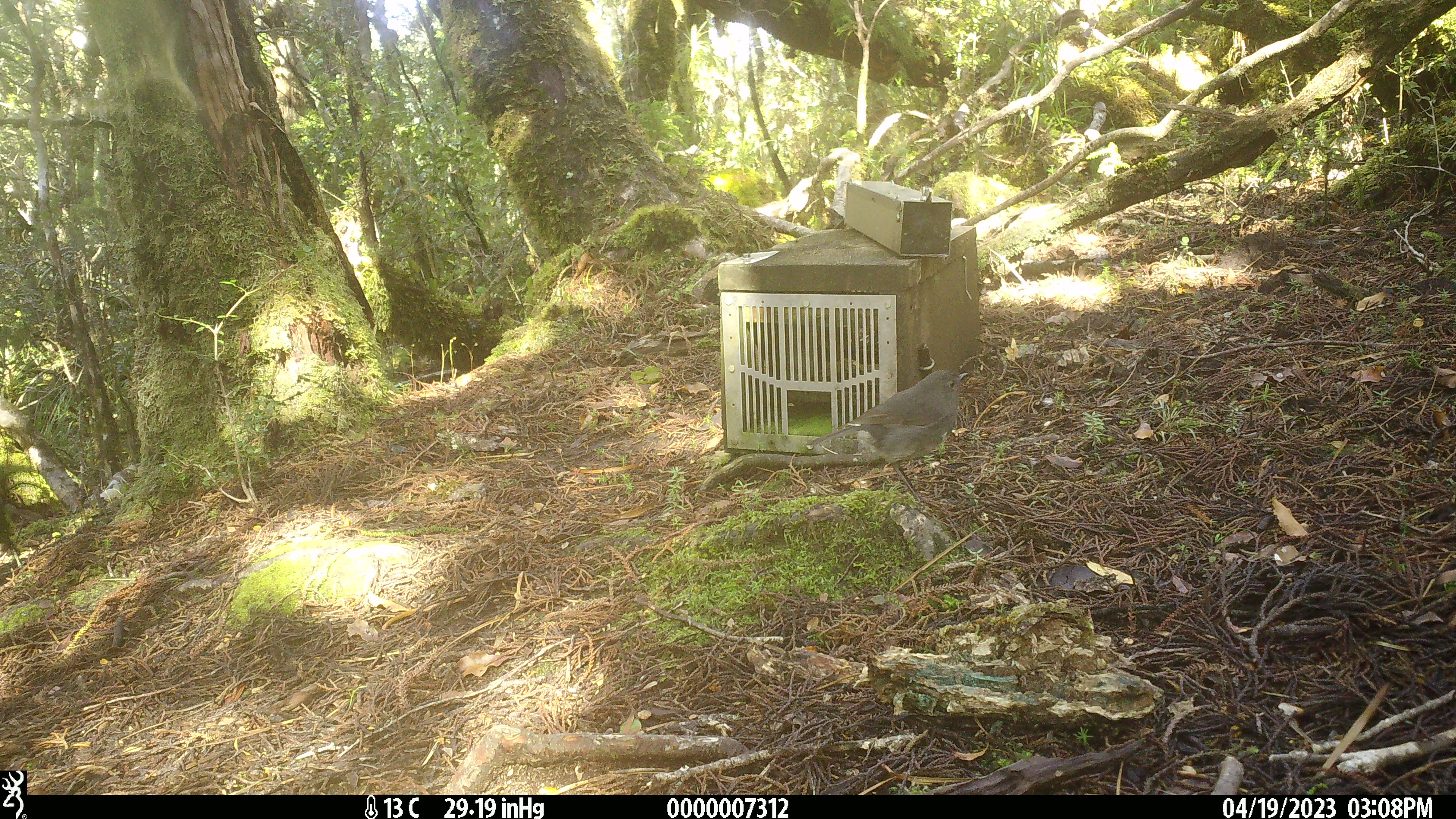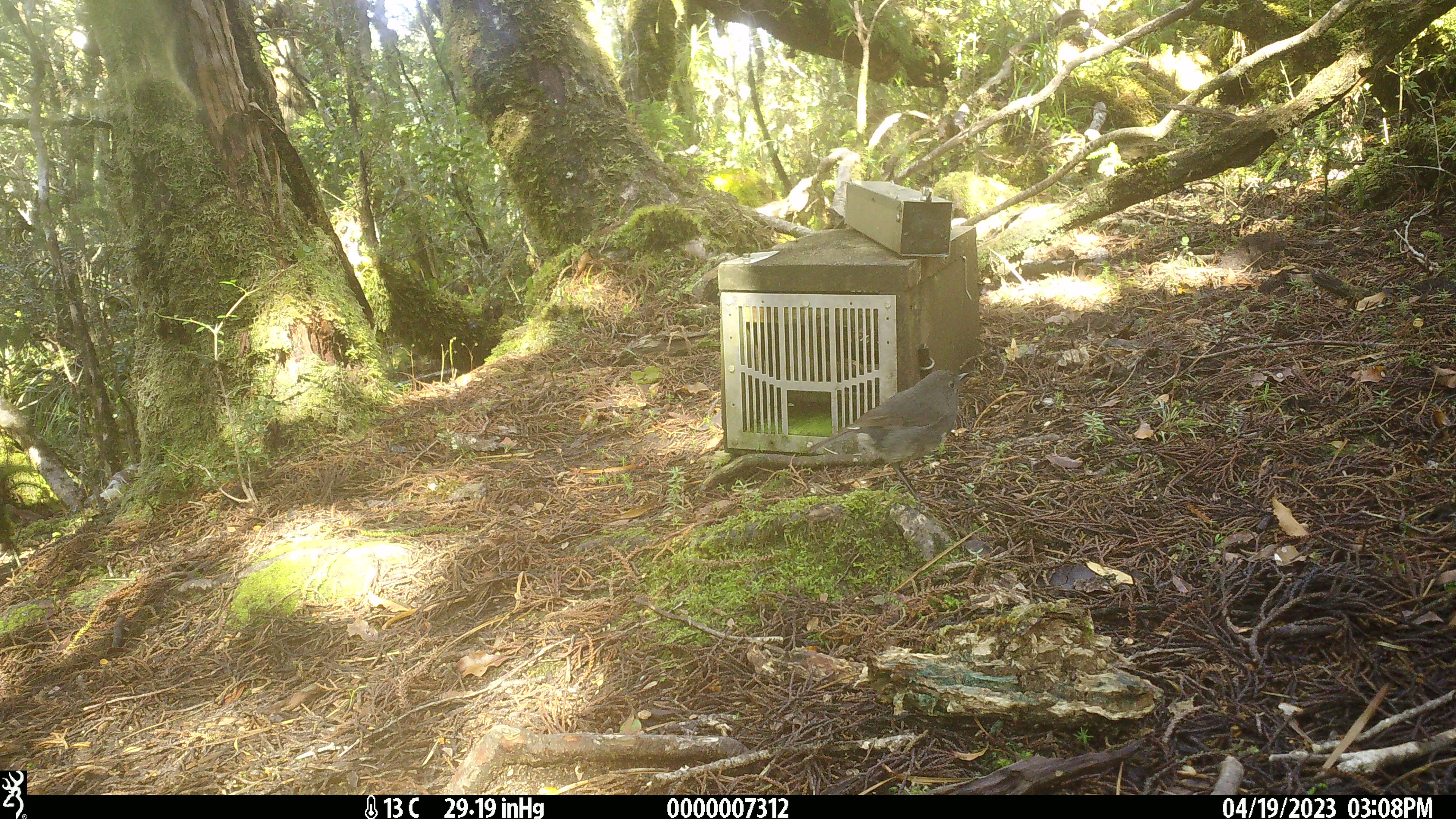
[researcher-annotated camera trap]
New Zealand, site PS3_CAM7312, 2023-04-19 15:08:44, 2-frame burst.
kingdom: Animalia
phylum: Chordata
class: Aves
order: Passeriformes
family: Petroicidae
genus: Petroica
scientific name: Petroica australis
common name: new zealand robin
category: robin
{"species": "robin (new zealand robin) (Petroica australis)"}